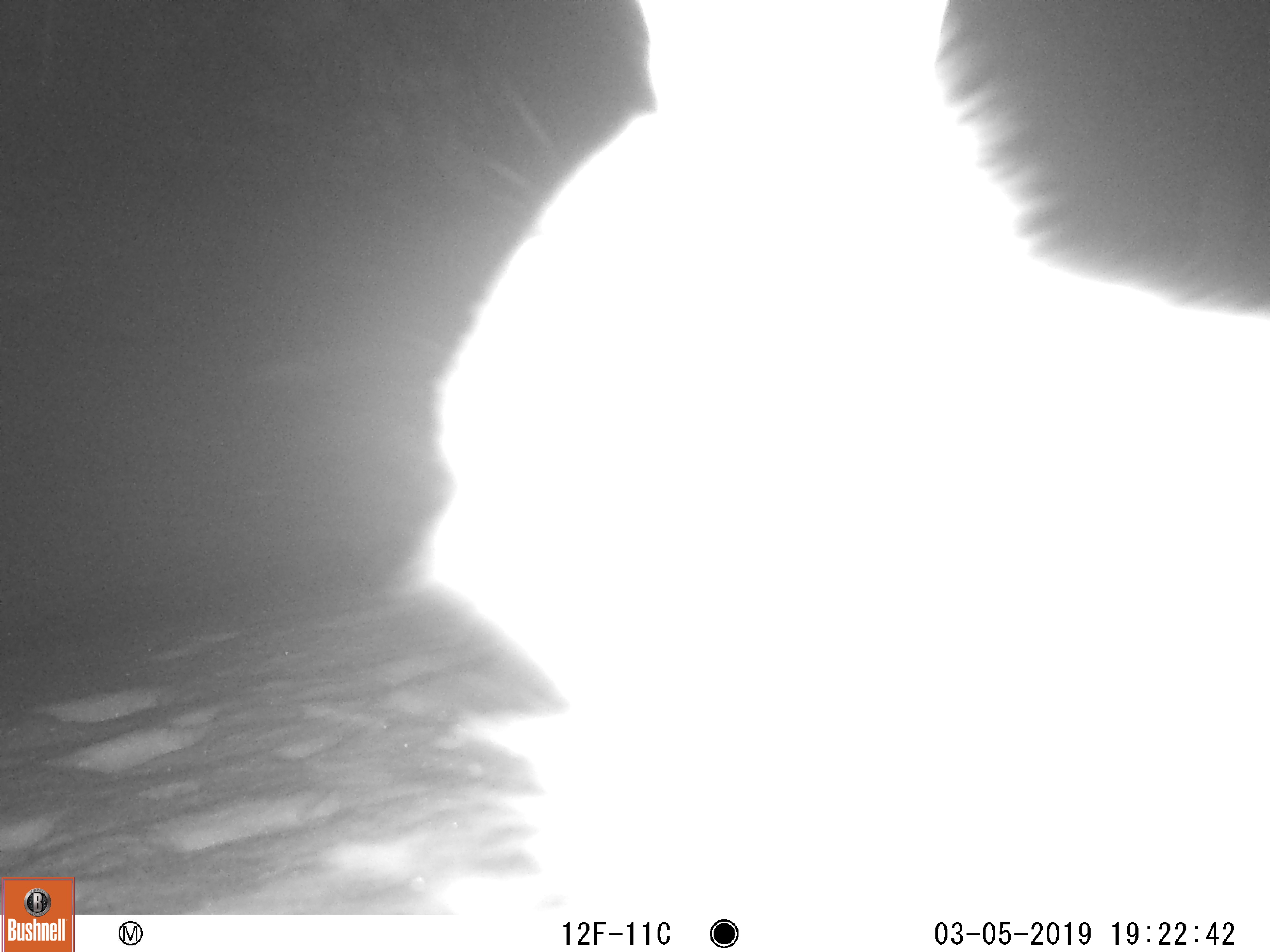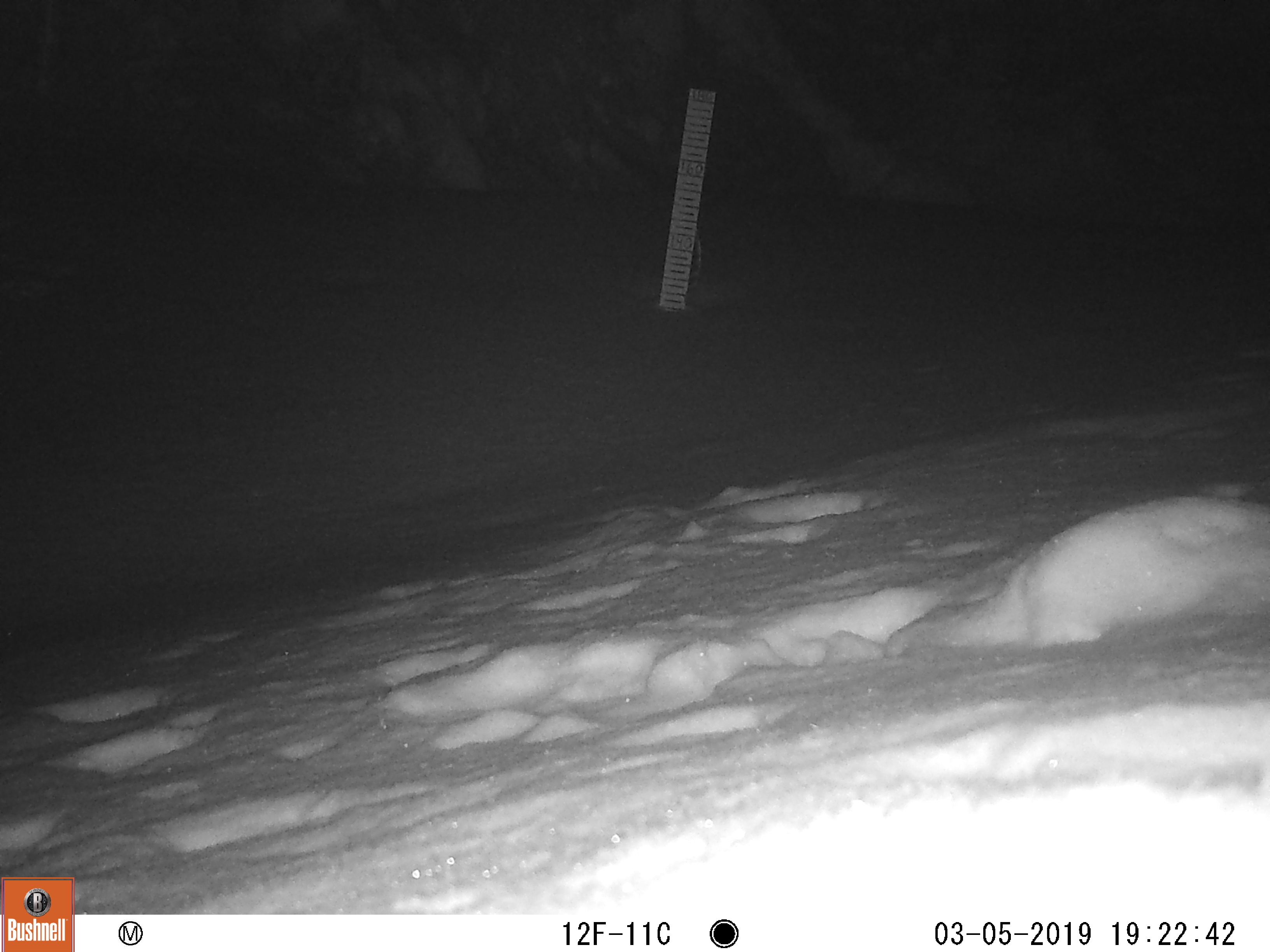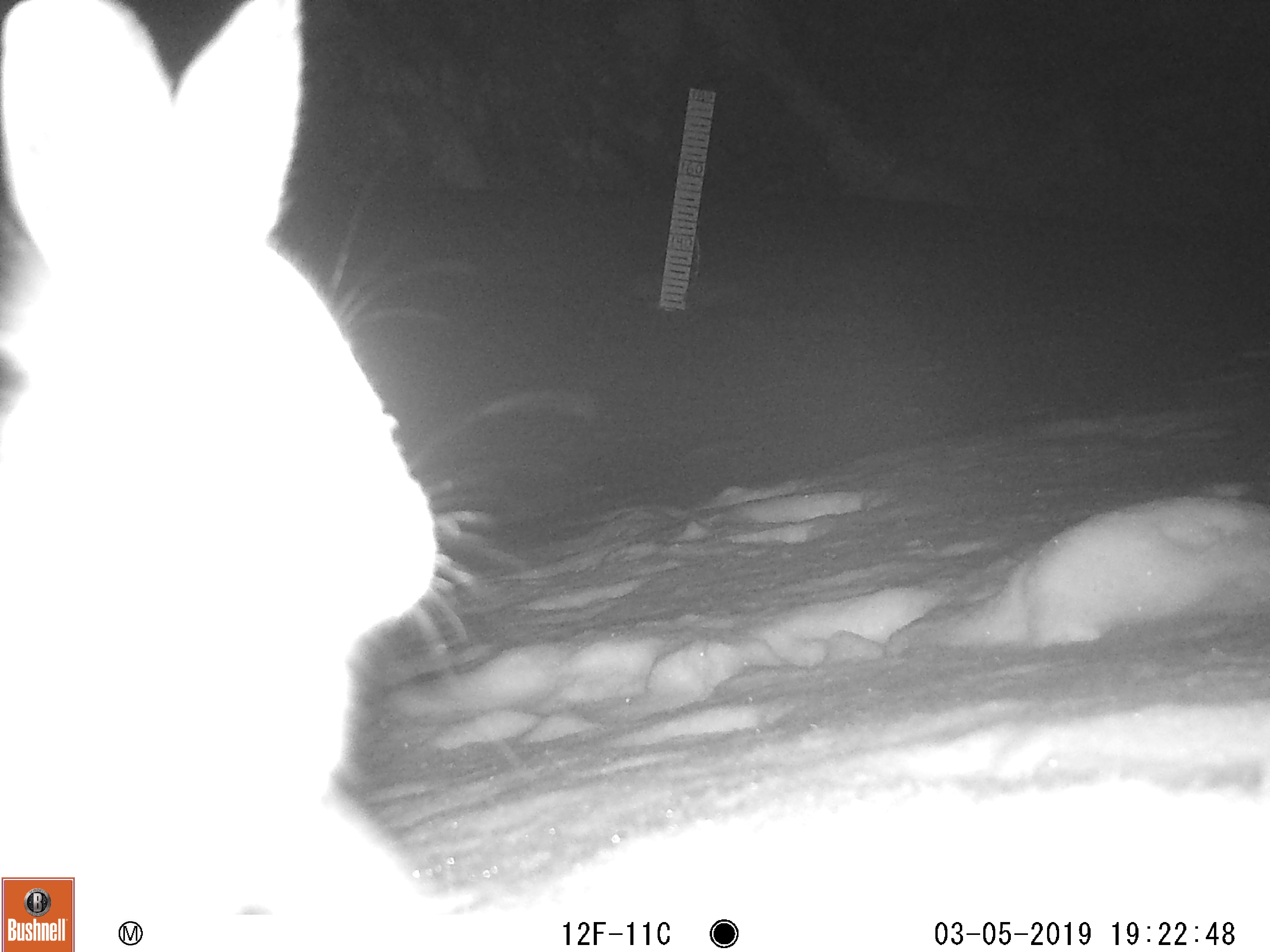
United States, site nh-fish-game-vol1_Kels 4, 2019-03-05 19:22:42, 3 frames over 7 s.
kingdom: Animalia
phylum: Chordata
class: Mammalia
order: Lagomorpha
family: Leporidae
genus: Lepus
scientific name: Lepus americanus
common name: snowshoe hare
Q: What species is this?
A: Snowshoe hare (Lepus americanus).